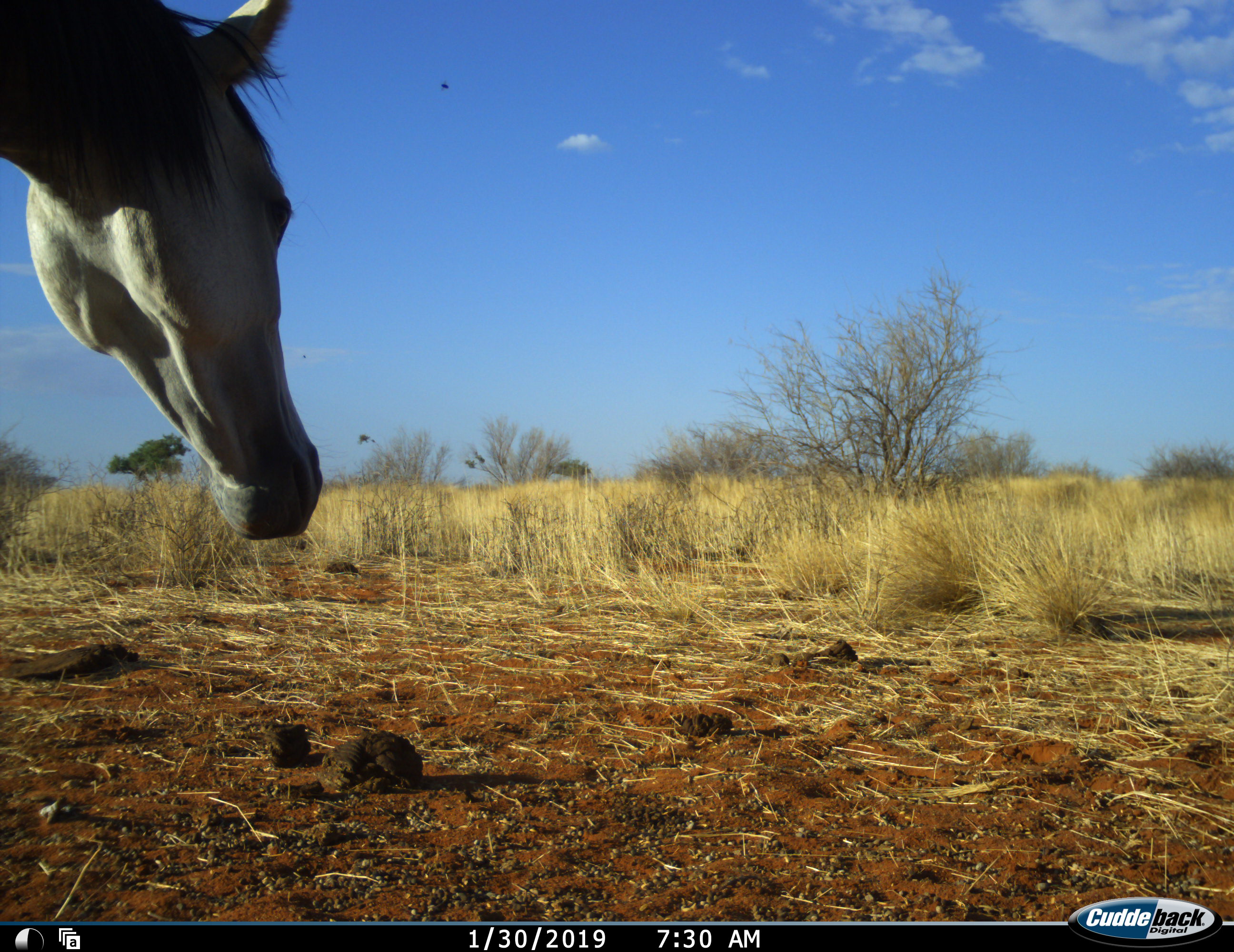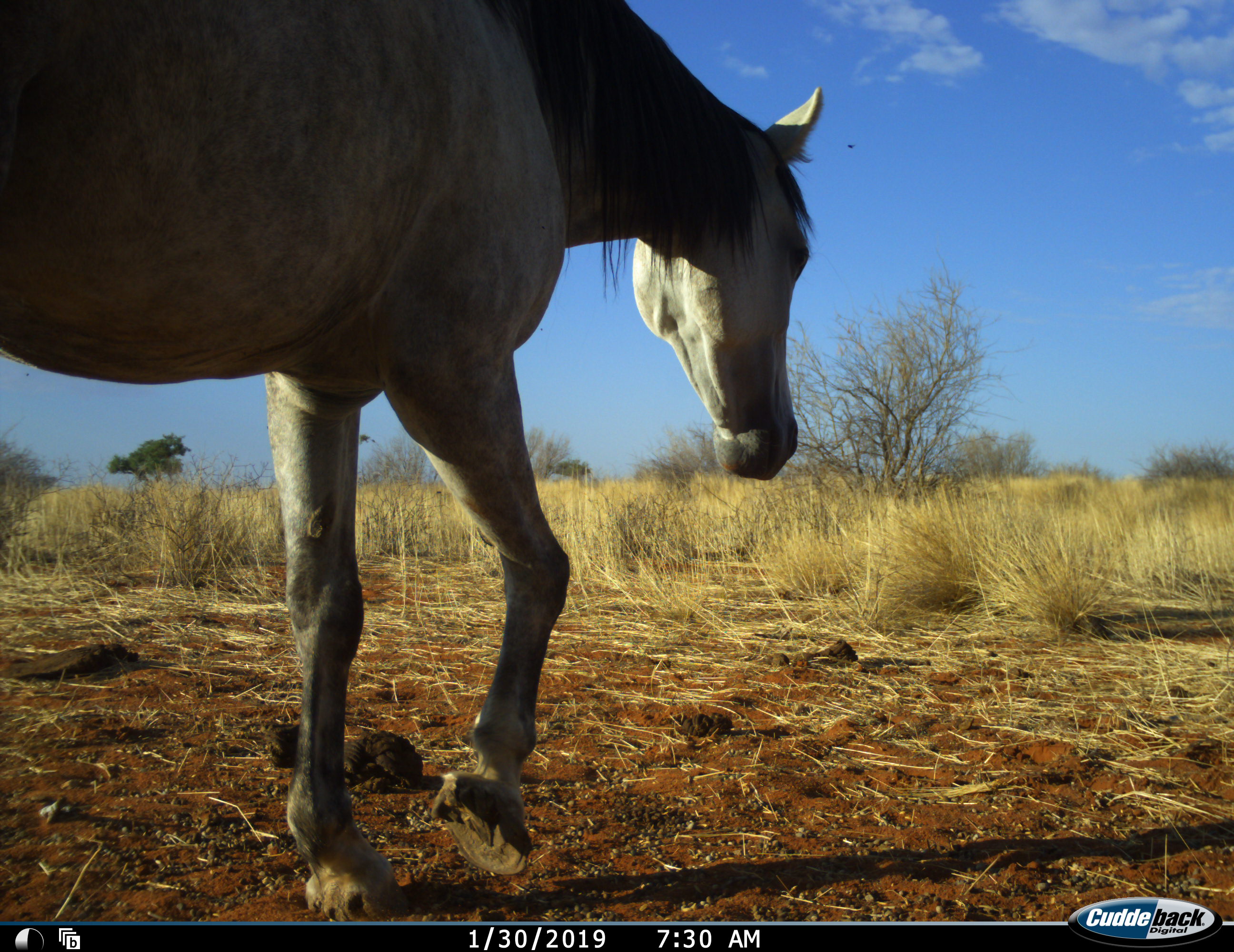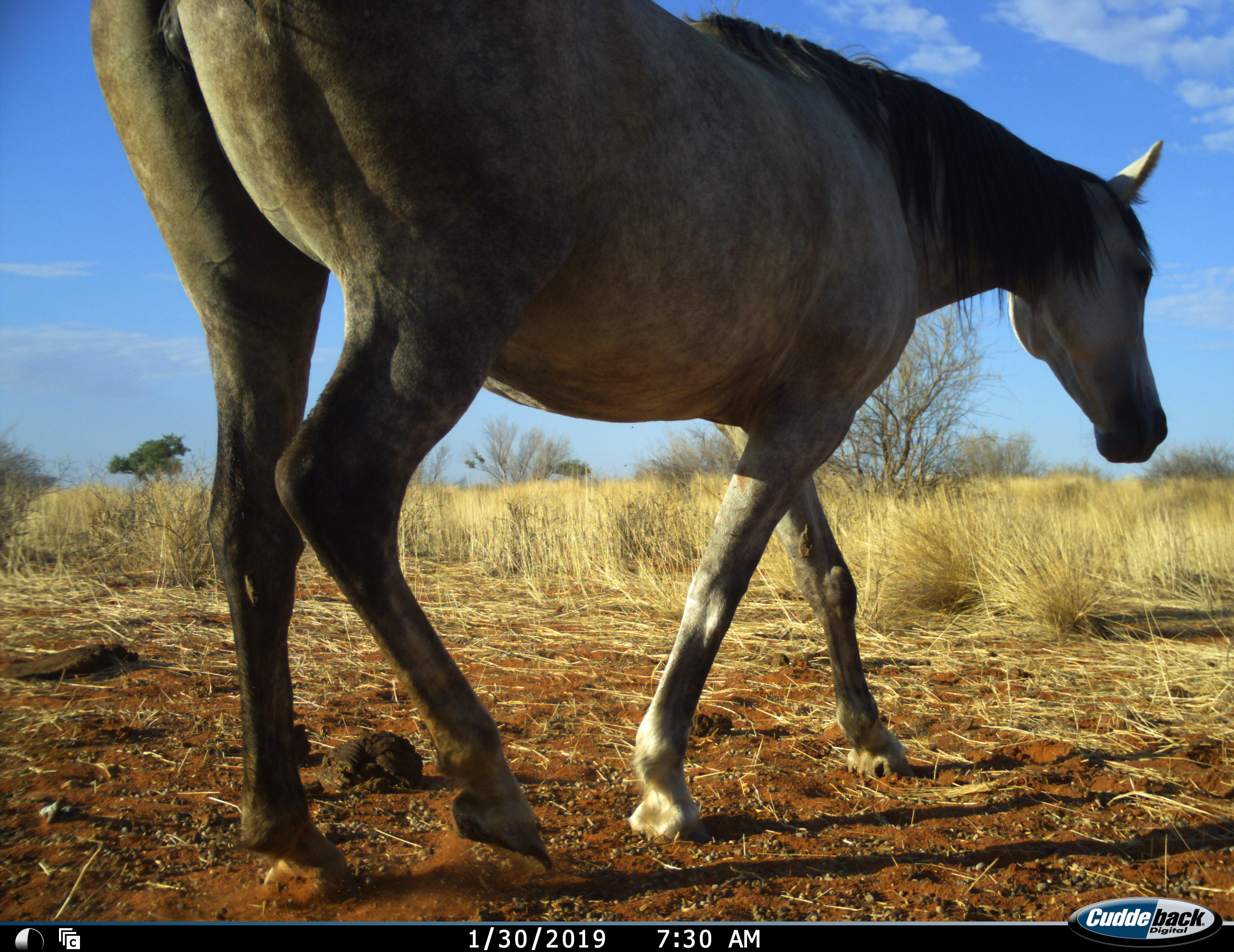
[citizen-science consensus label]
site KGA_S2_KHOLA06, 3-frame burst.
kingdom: Animalia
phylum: Chordata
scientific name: Vertebrata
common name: domestic animal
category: domesticanimal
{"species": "domesticanimal (domestic animal) (Vertebrata)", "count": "1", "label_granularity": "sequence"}